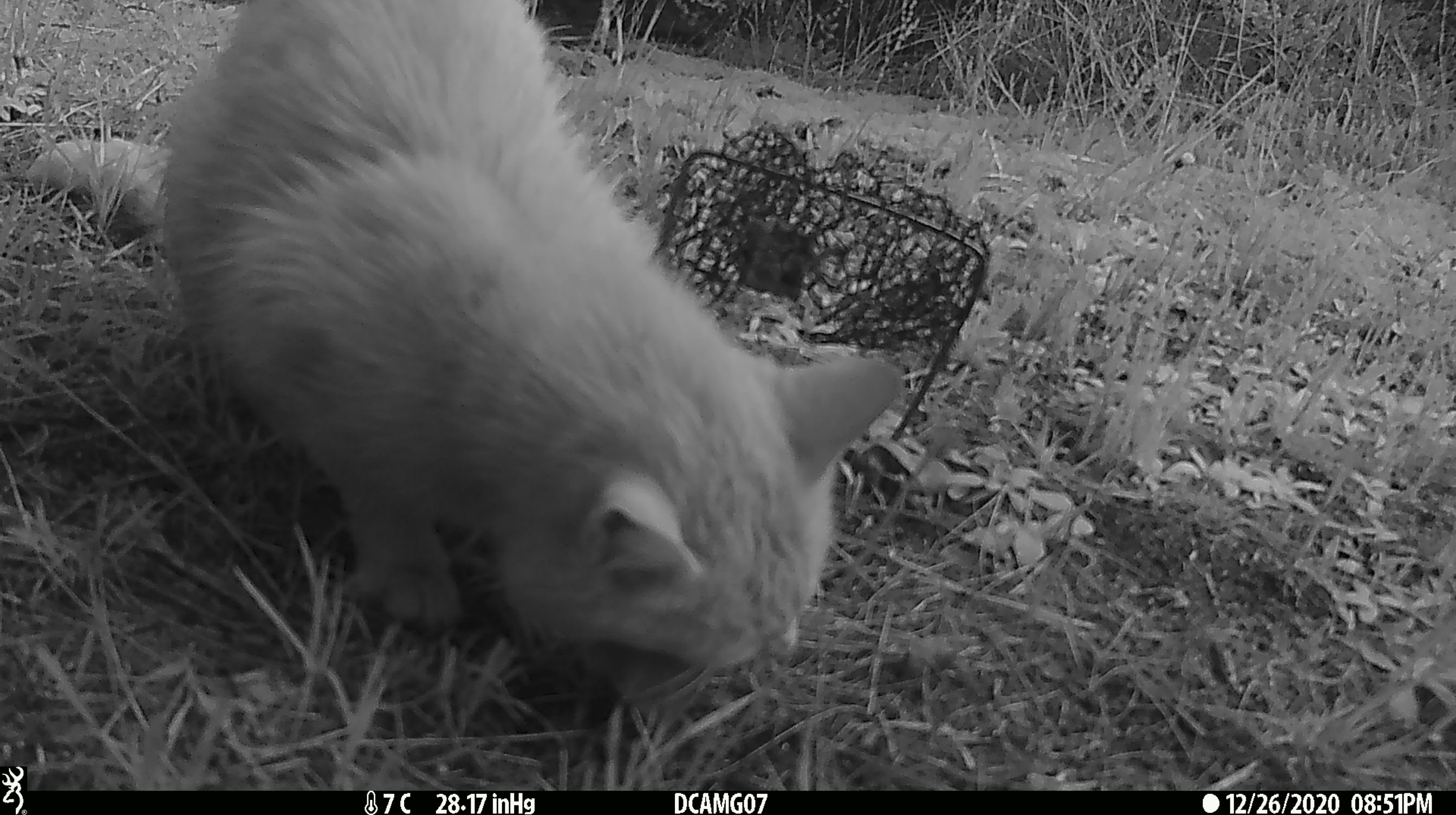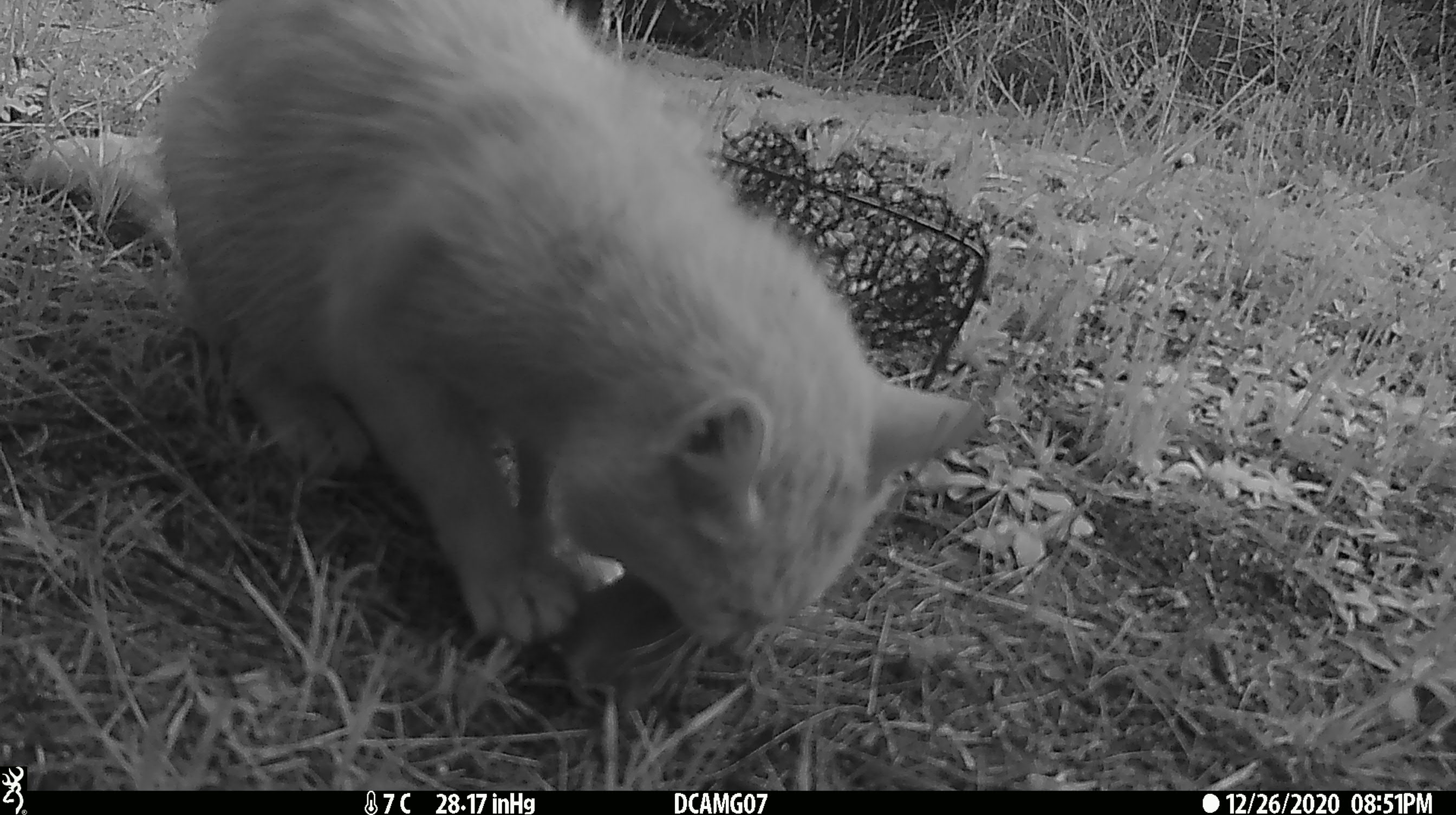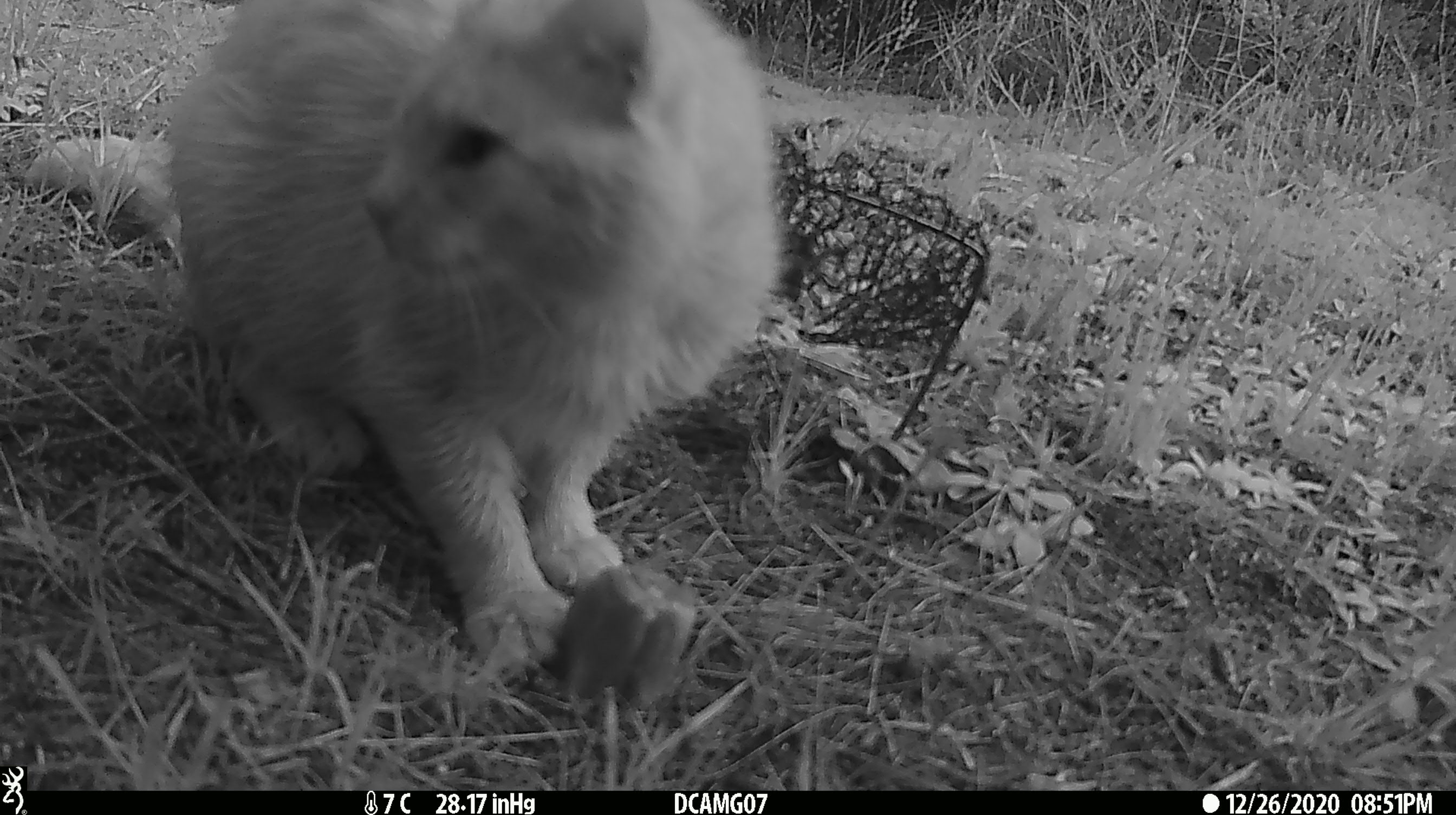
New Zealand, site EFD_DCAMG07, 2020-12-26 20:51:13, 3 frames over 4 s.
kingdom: Animalia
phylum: Chordata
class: Mammalia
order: Carnivora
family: Felidae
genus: Felis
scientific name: Felis catus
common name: domestic cat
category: cat